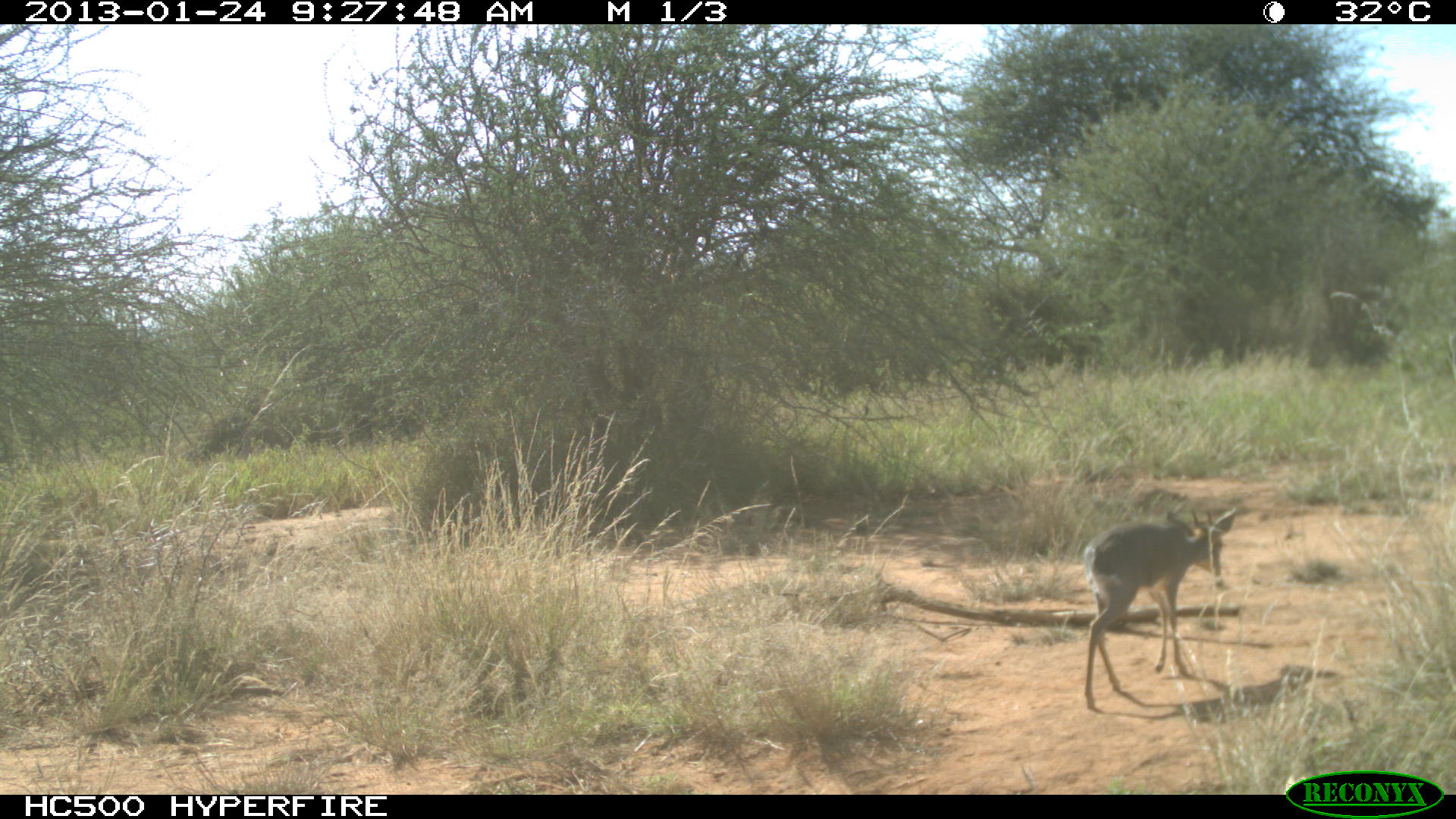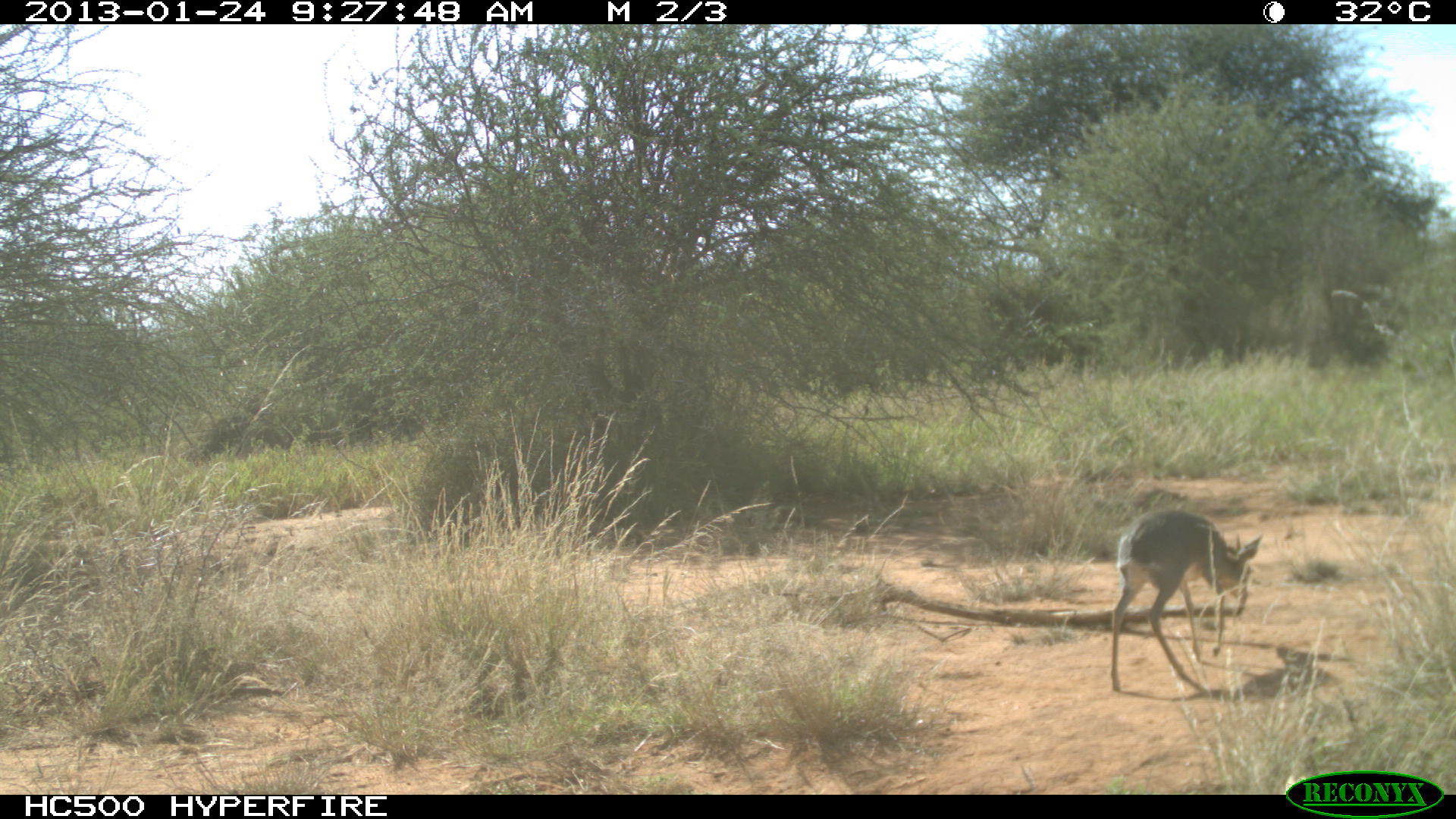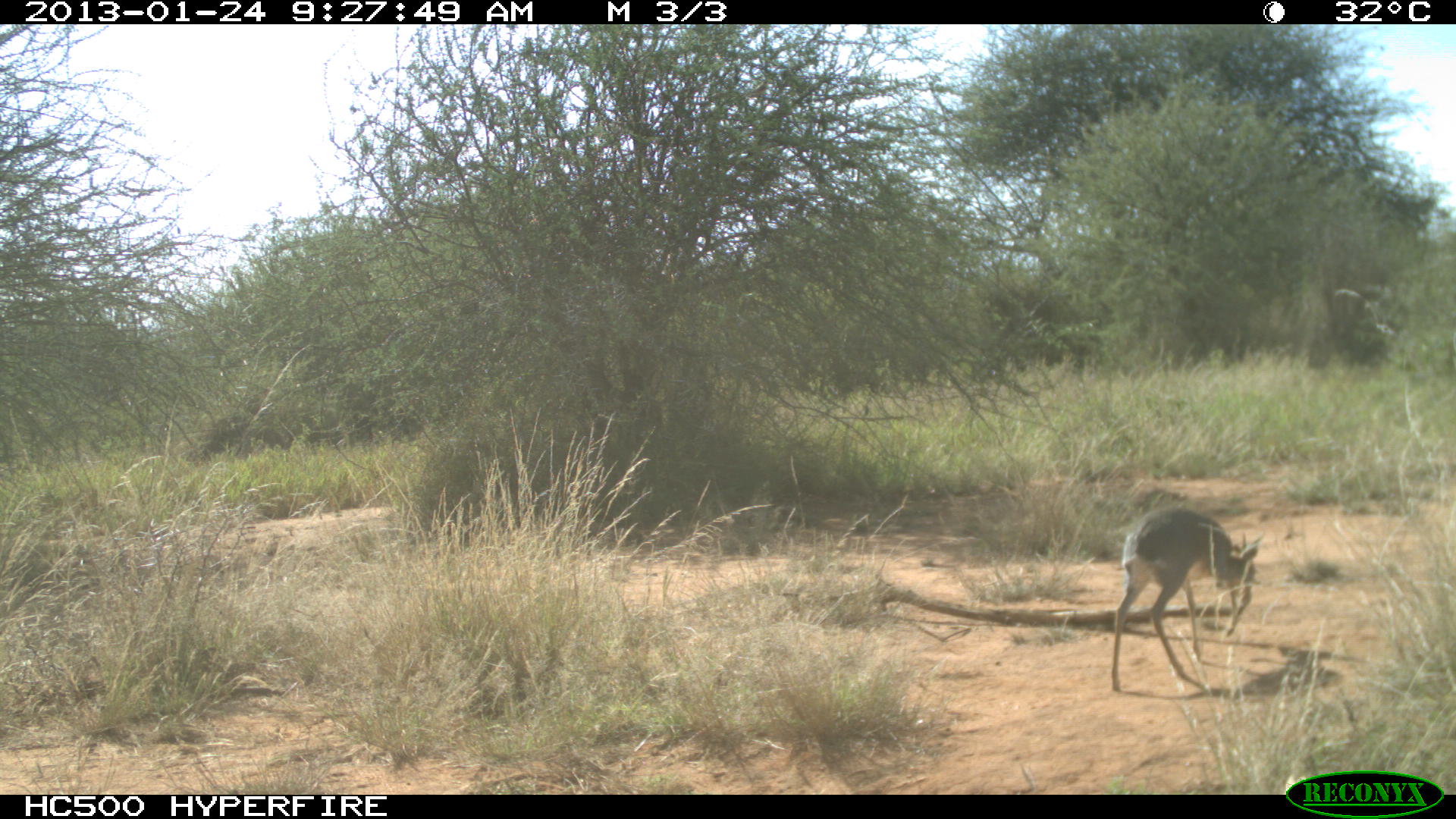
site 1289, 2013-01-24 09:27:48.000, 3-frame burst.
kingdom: Animalia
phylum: Chordata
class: Mammalia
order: Artiodactyla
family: Bovidae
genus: Madoqua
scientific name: Madoqua guentheri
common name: günther's dik-dik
Madoqua guentheri (günther's dik-dik), count 1.